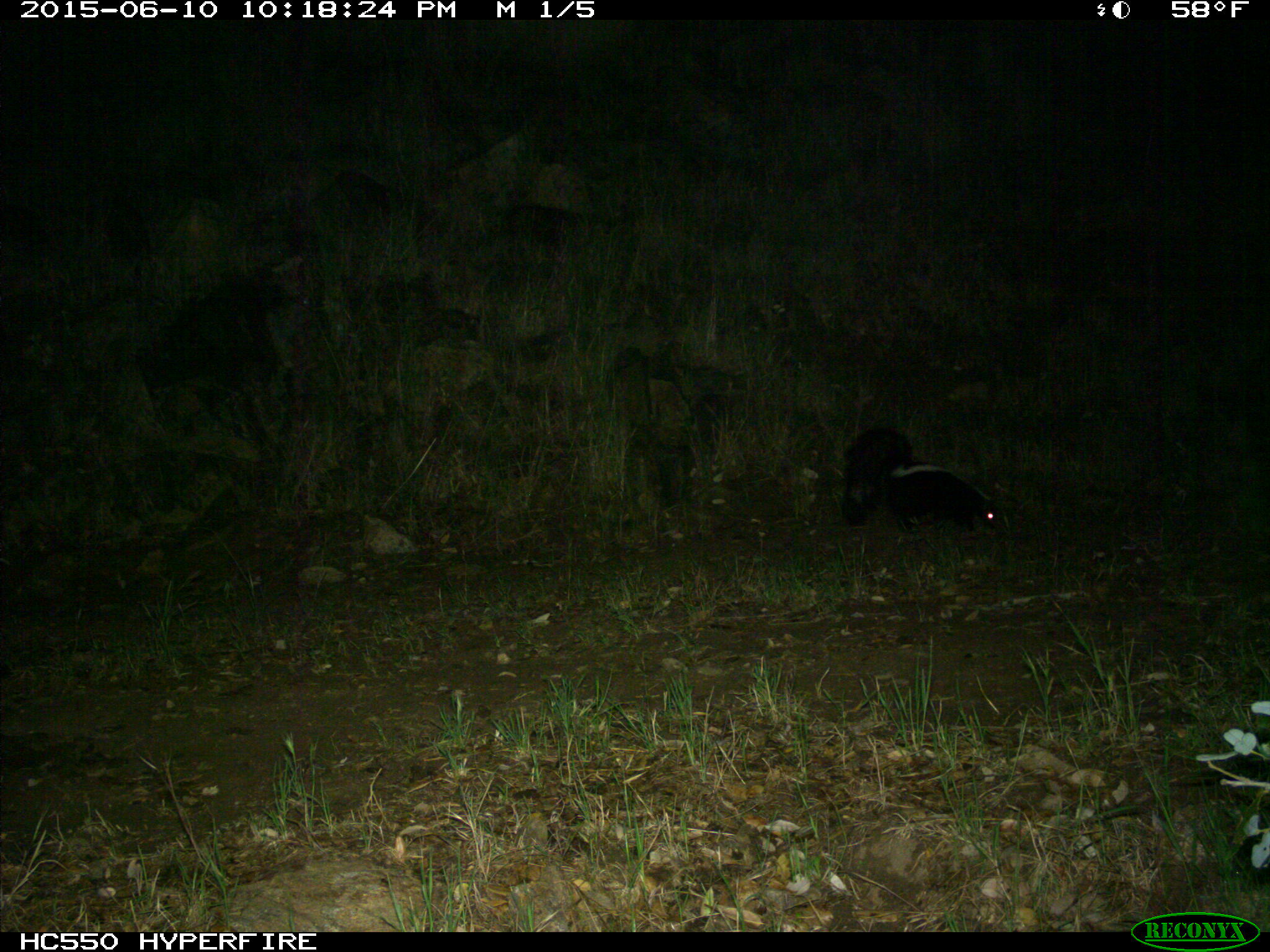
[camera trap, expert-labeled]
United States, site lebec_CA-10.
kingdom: Animalia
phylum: Chordata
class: Mammalia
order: Carnivora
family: Mephitidae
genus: Mephitis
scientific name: Mephitis mephitis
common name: striped skunk